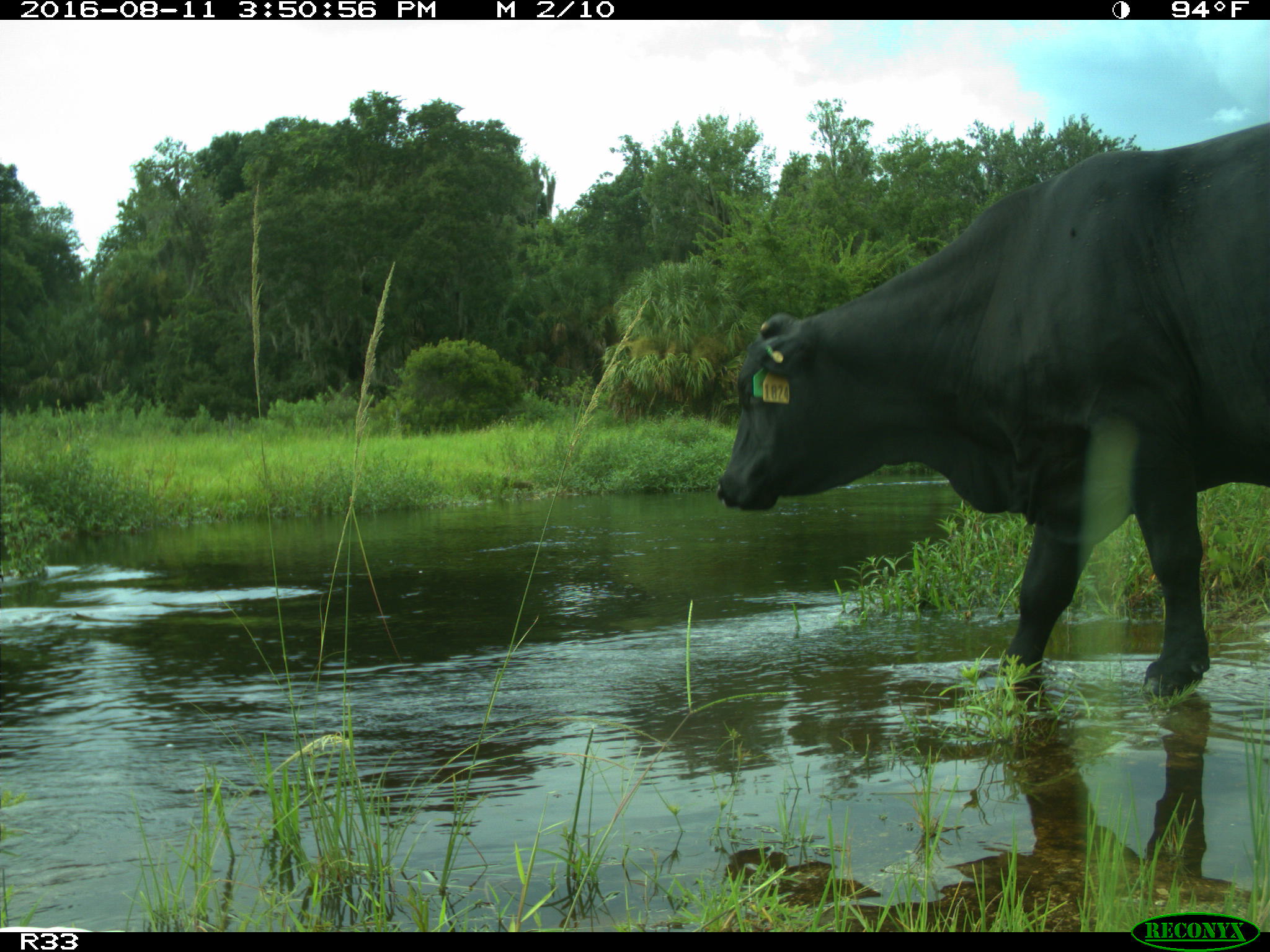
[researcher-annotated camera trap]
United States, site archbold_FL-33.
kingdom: Animalia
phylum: Chordata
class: Mammalia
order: Artiodactyla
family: Bovidae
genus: Bos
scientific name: Bos taurus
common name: domestic cow